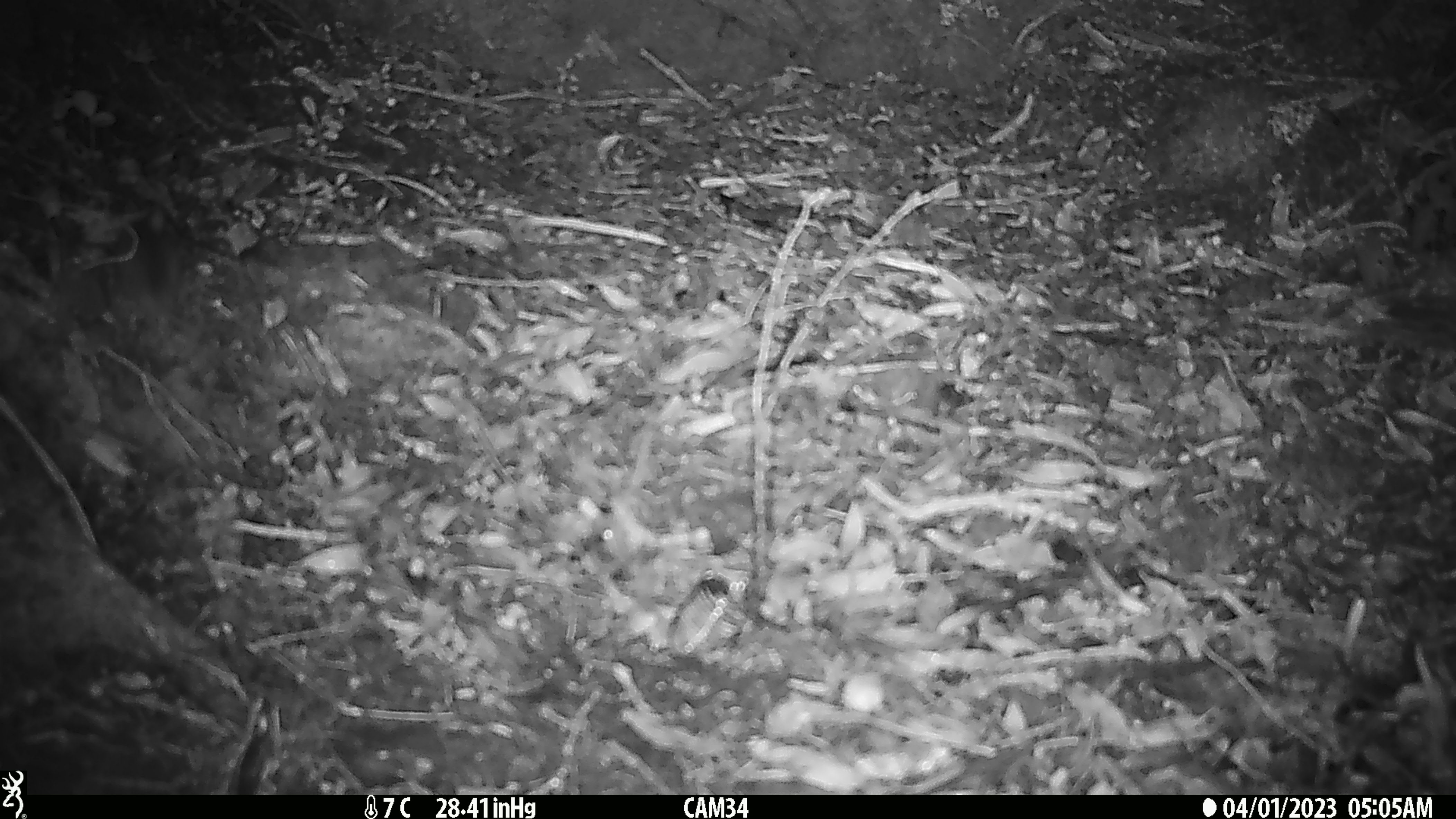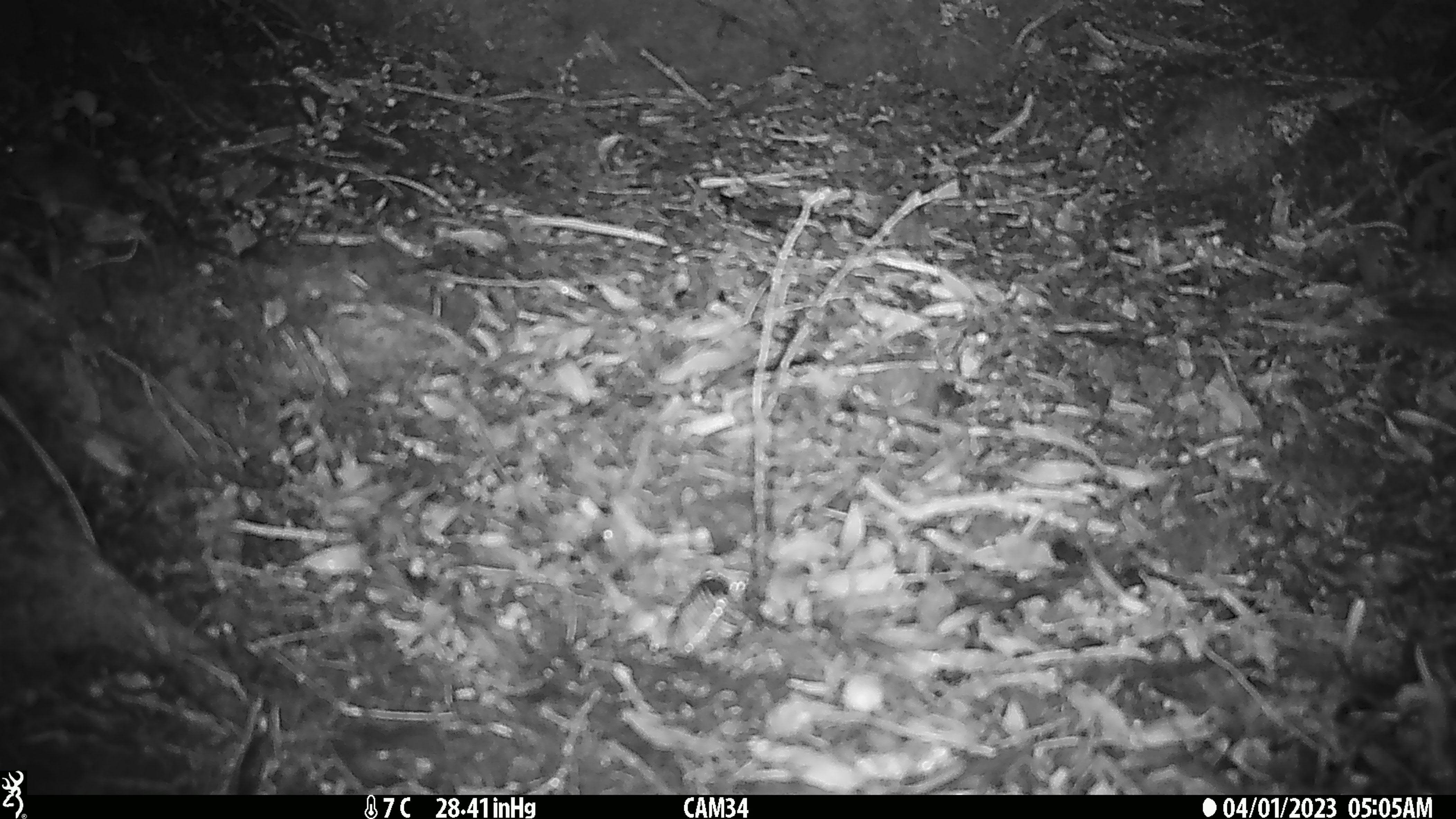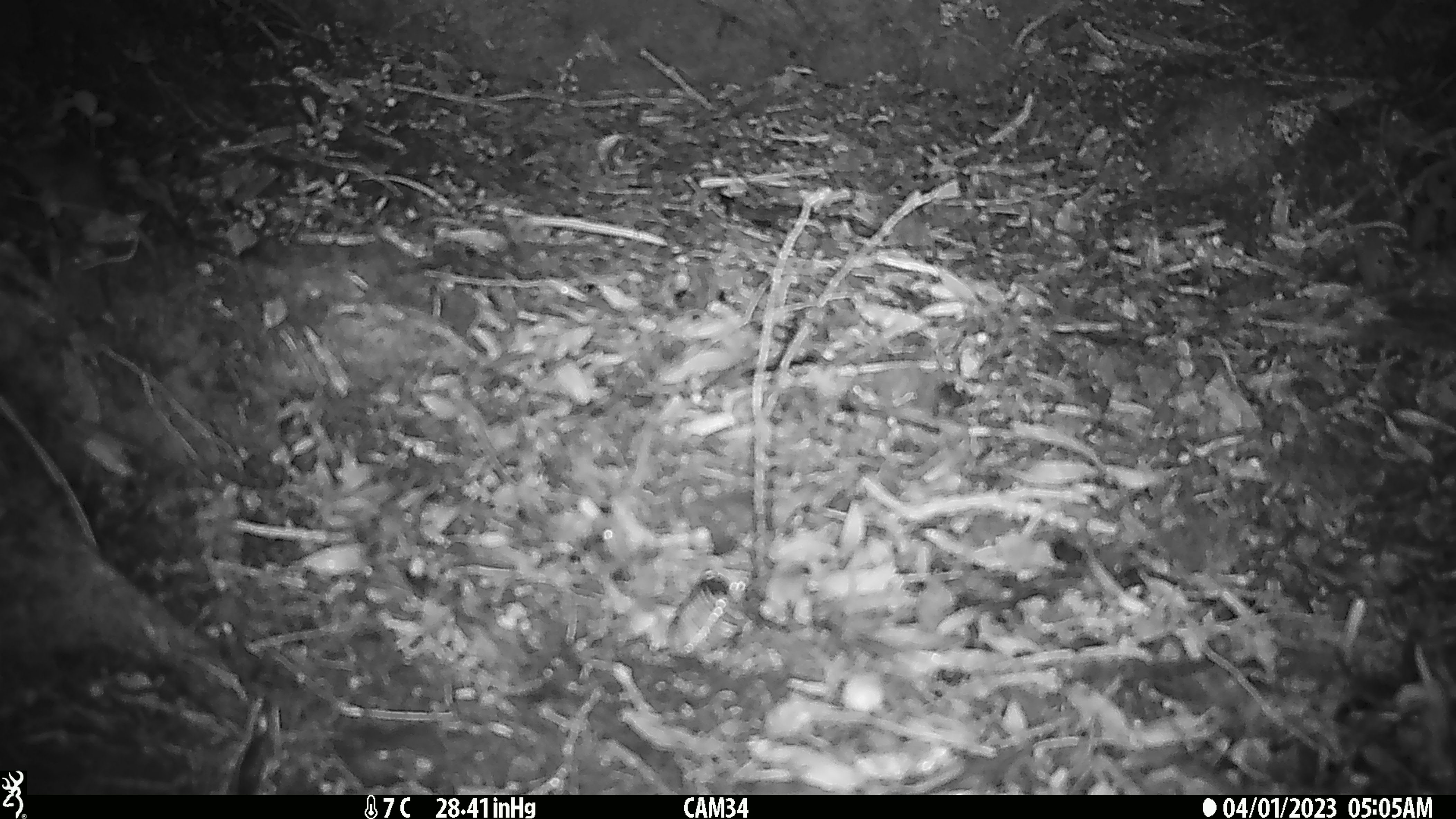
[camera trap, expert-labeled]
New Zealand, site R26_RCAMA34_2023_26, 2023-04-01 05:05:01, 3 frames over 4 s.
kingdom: Animalia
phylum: Chordata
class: Mammalia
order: Rodentia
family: Muridae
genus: Mus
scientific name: Mus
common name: mouse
Mouse (Mus).